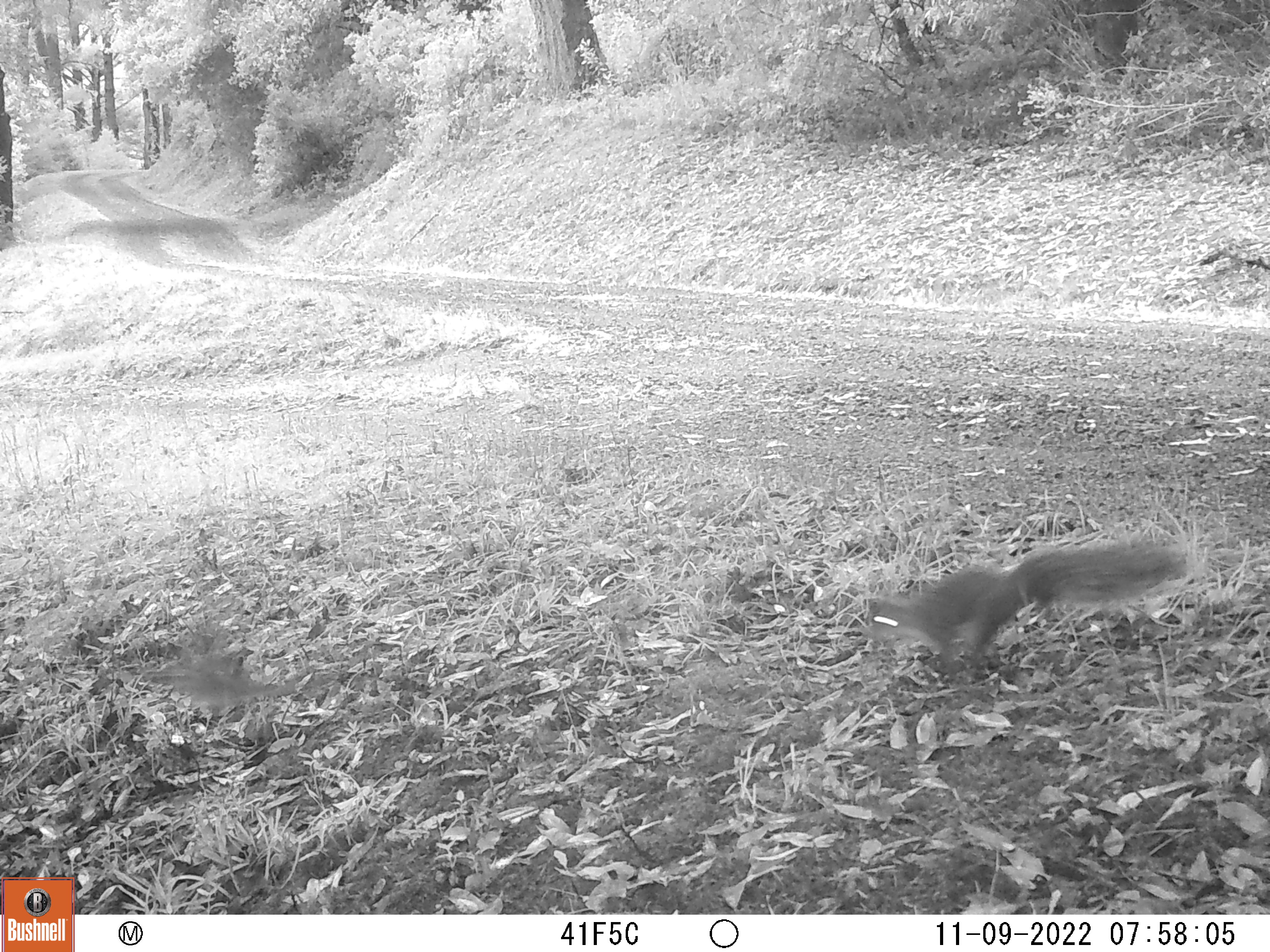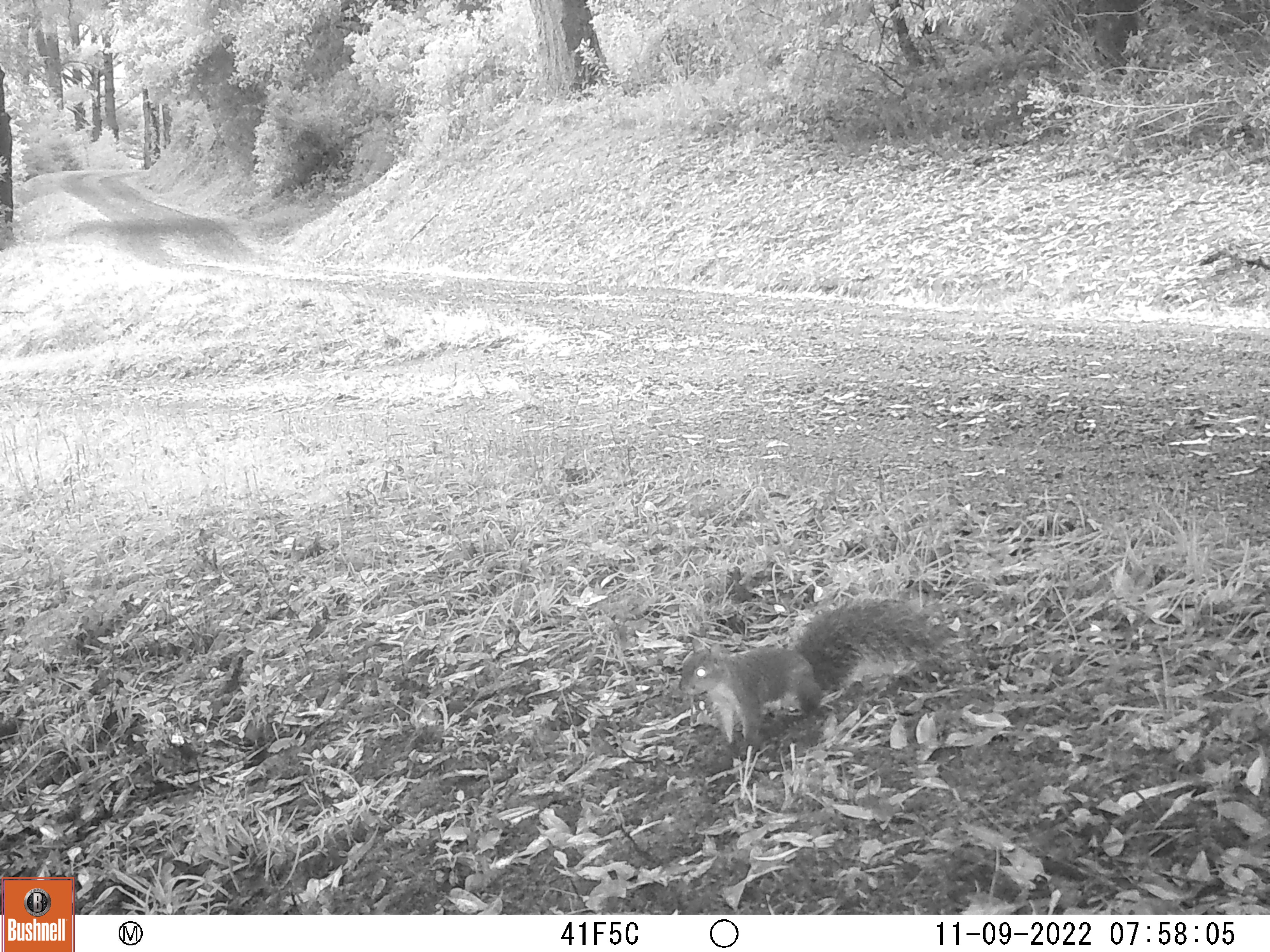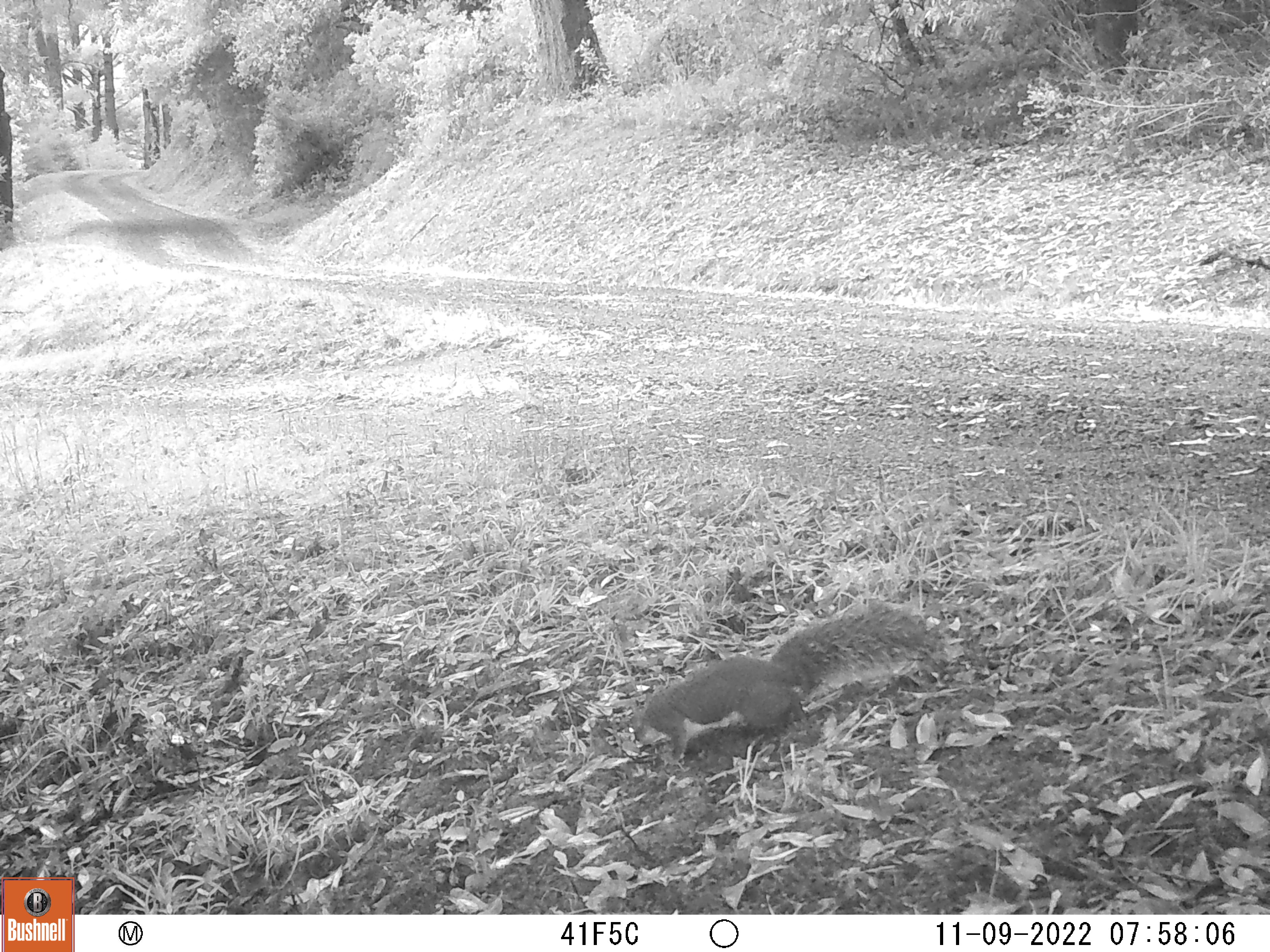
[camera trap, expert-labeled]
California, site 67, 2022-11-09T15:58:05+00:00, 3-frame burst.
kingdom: Animalia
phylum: Chordata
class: Aves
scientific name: Aves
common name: bird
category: unknown bird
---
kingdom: Animalia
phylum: Chordata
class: Mammalia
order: Rodentia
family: Sciuridae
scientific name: Sciuridae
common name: squirrel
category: unknown squirrel